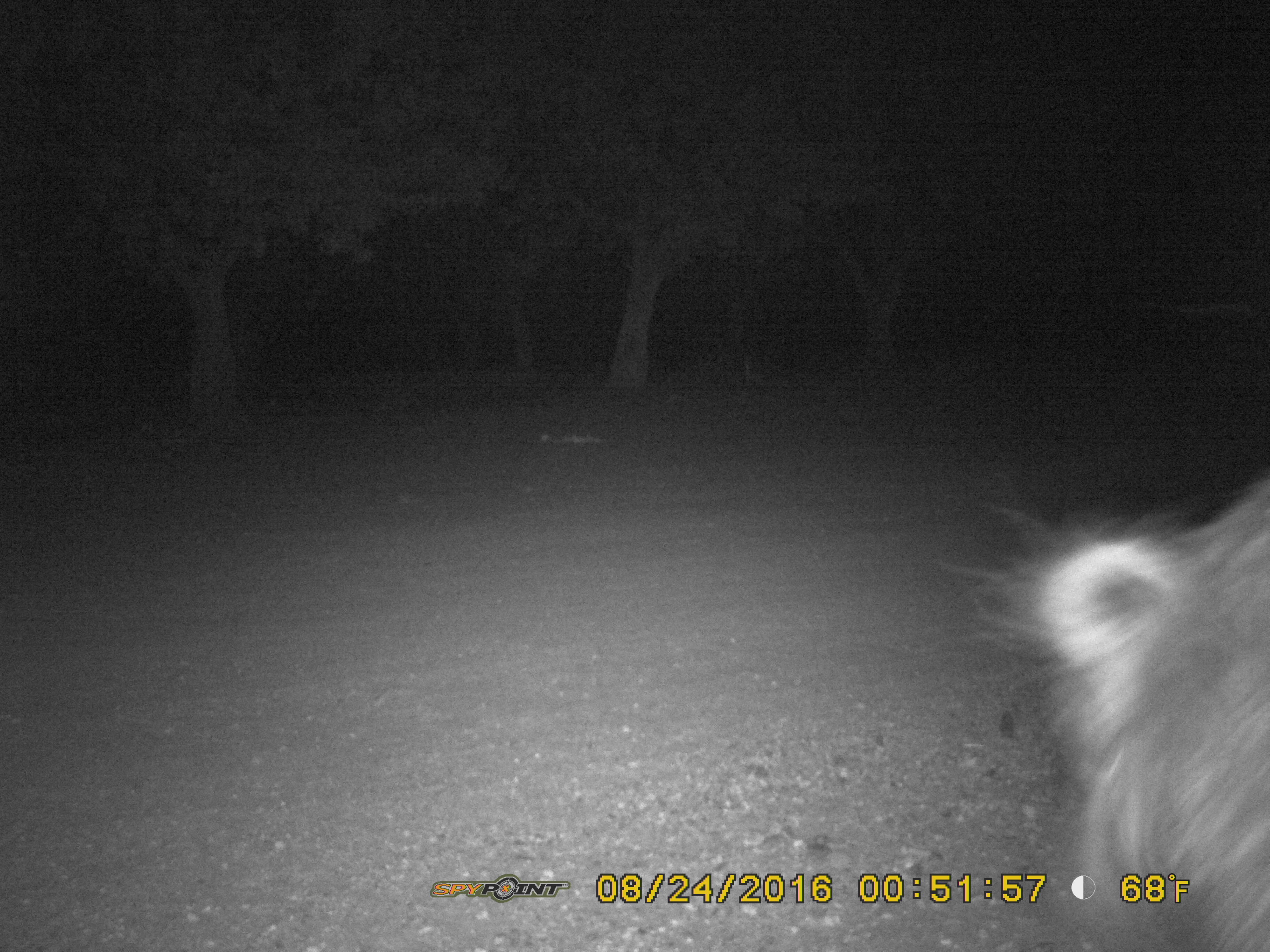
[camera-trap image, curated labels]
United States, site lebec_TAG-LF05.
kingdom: Animalia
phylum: Chordata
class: Mammalia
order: Artiodactyla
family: Suidae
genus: Sus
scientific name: Sus scrofa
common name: wild boar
Sus scrofa (wild boar).